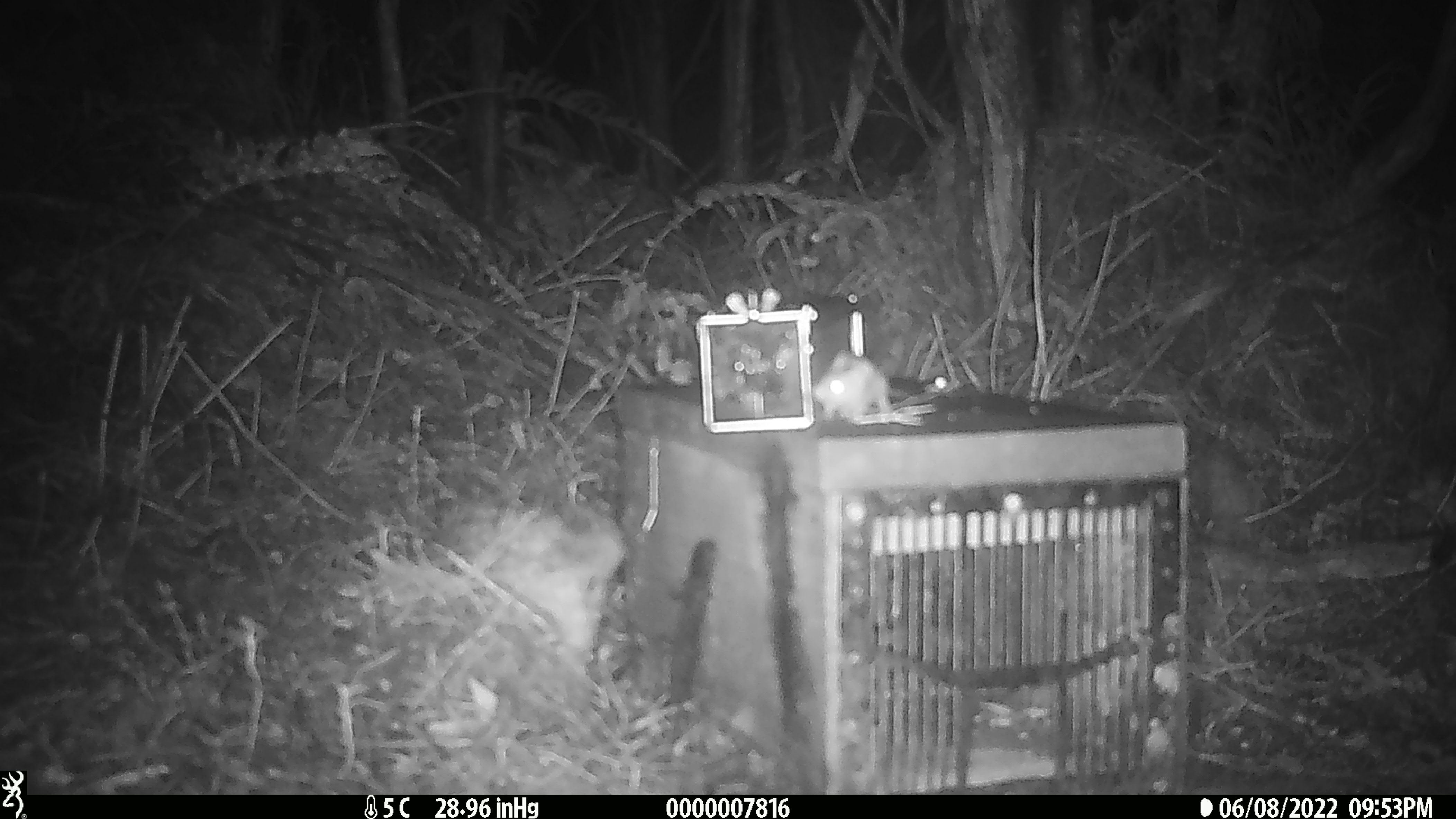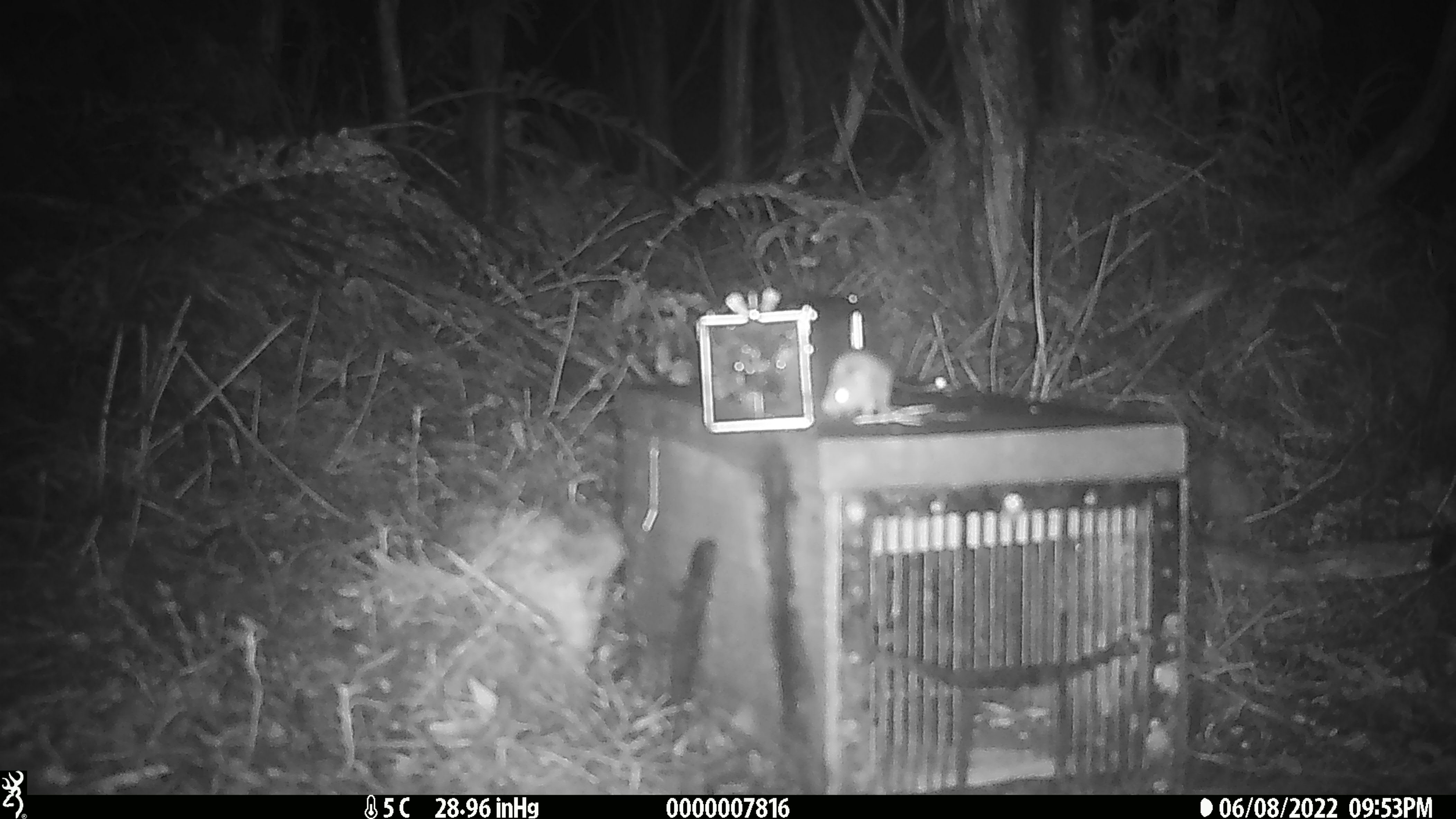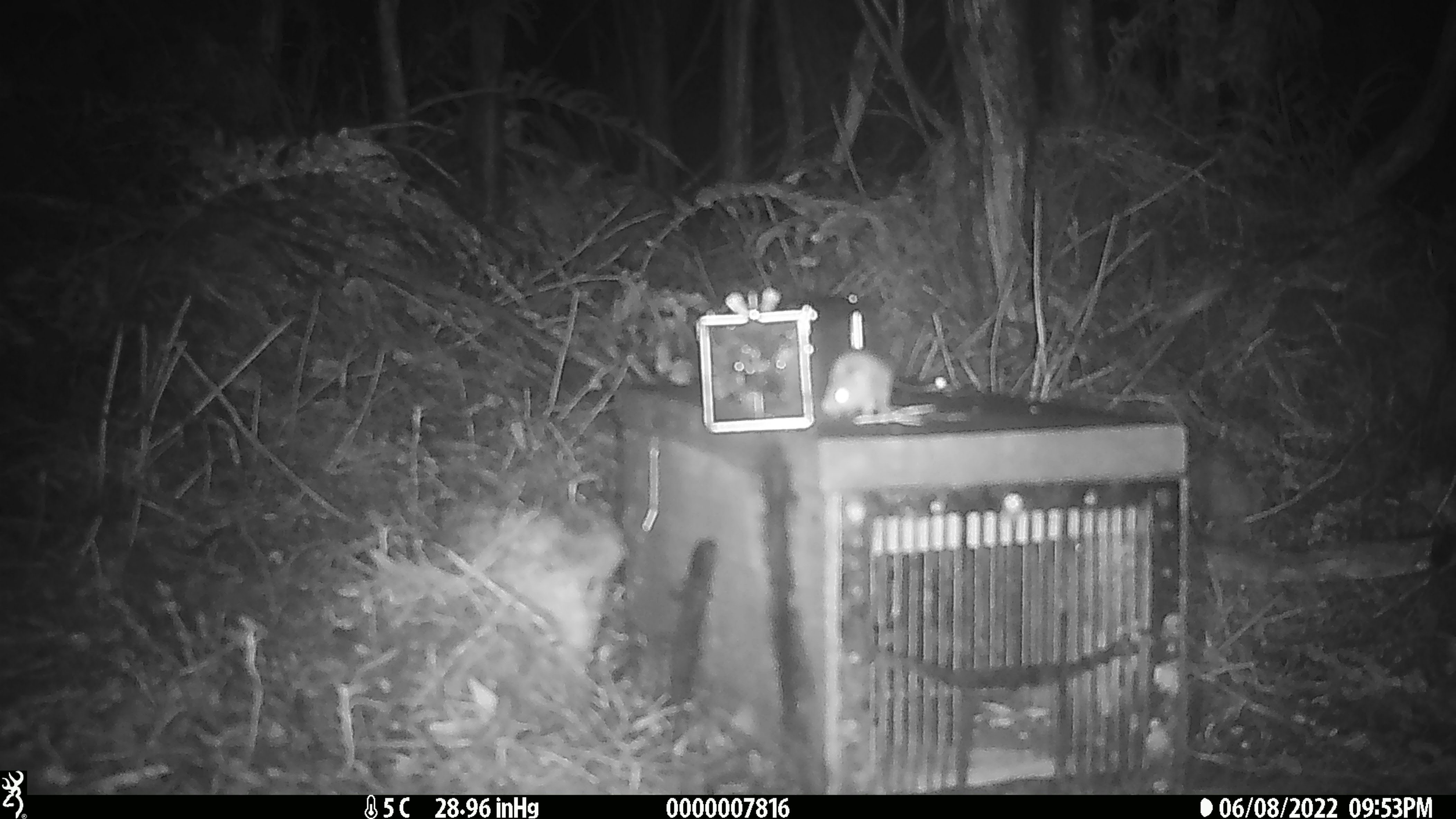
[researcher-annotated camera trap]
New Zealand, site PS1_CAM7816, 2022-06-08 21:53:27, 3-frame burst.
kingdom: Animalia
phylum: Chordata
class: Mammalia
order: Rodentia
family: Muridae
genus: Mus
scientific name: Mus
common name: mouse